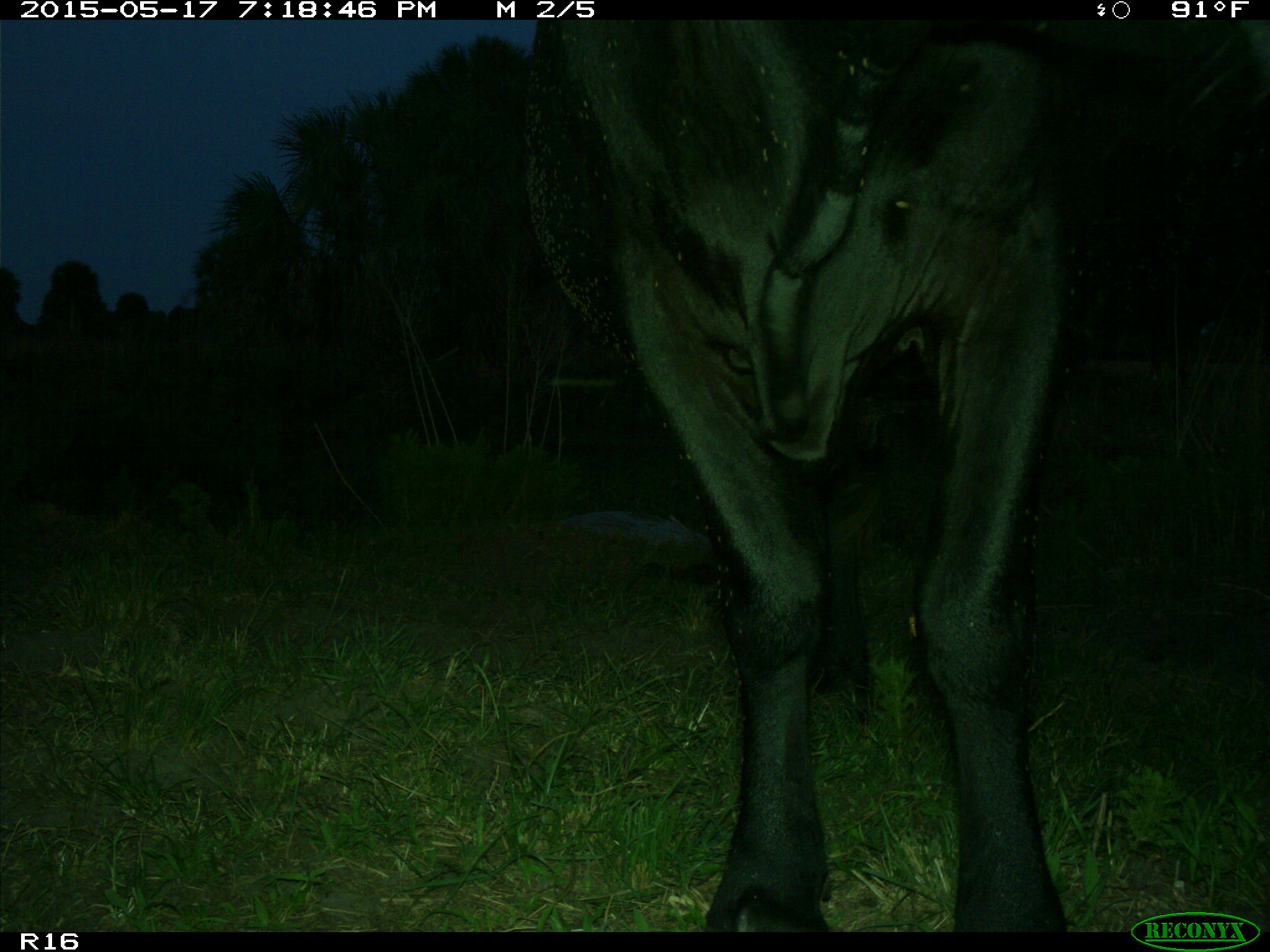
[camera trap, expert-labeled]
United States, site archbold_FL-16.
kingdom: Animalia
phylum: Chordata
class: Mammalia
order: Artiodactyla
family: Bovidae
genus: Bos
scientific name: Bos taurus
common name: domestic cow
Bos taurus (domestic cow).